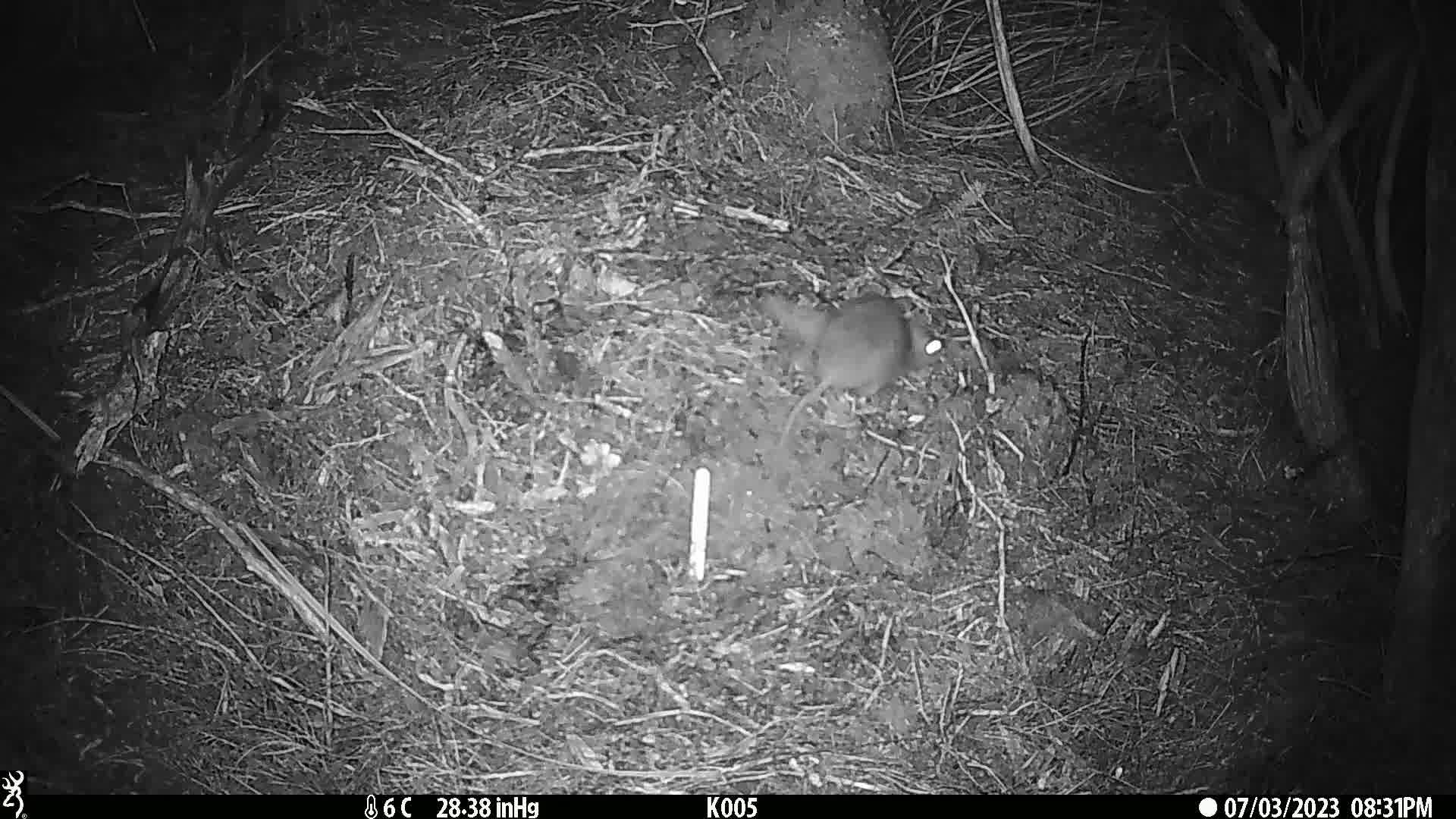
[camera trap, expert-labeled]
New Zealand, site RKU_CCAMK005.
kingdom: Animalia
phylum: Chordata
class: Mammalia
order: Rodentia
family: Muridae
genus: Rattus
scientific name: Rattus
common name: rat